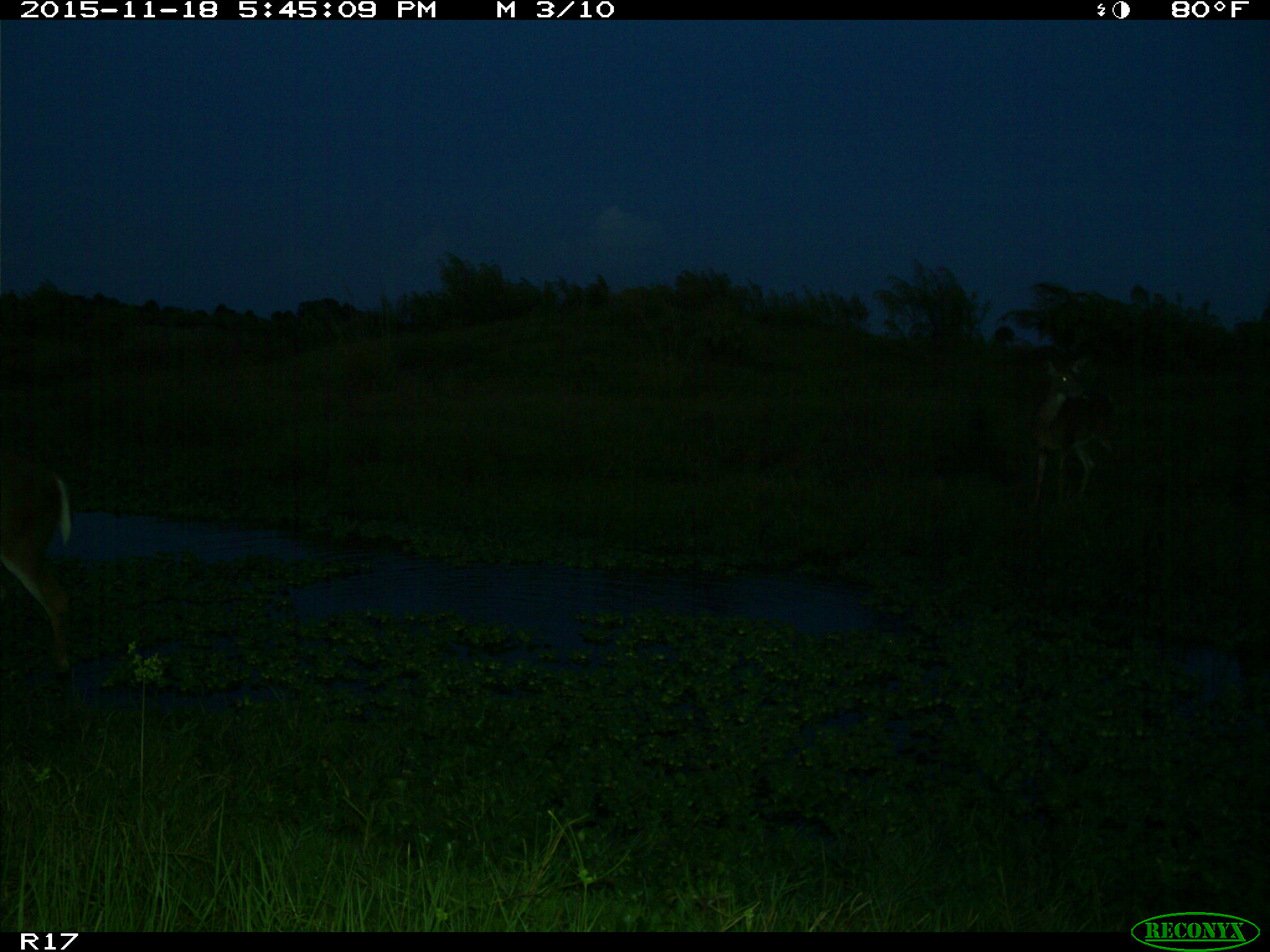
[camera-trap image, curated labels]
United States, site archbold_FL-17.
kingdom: Animalia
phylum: Chordata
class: Mammalia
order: Artiodactyla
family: Cervidae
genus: Odocoileus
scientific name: Odocoileus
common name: deer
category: unidentified deer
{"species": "unidentified deer (deer) (Odocoileus)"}